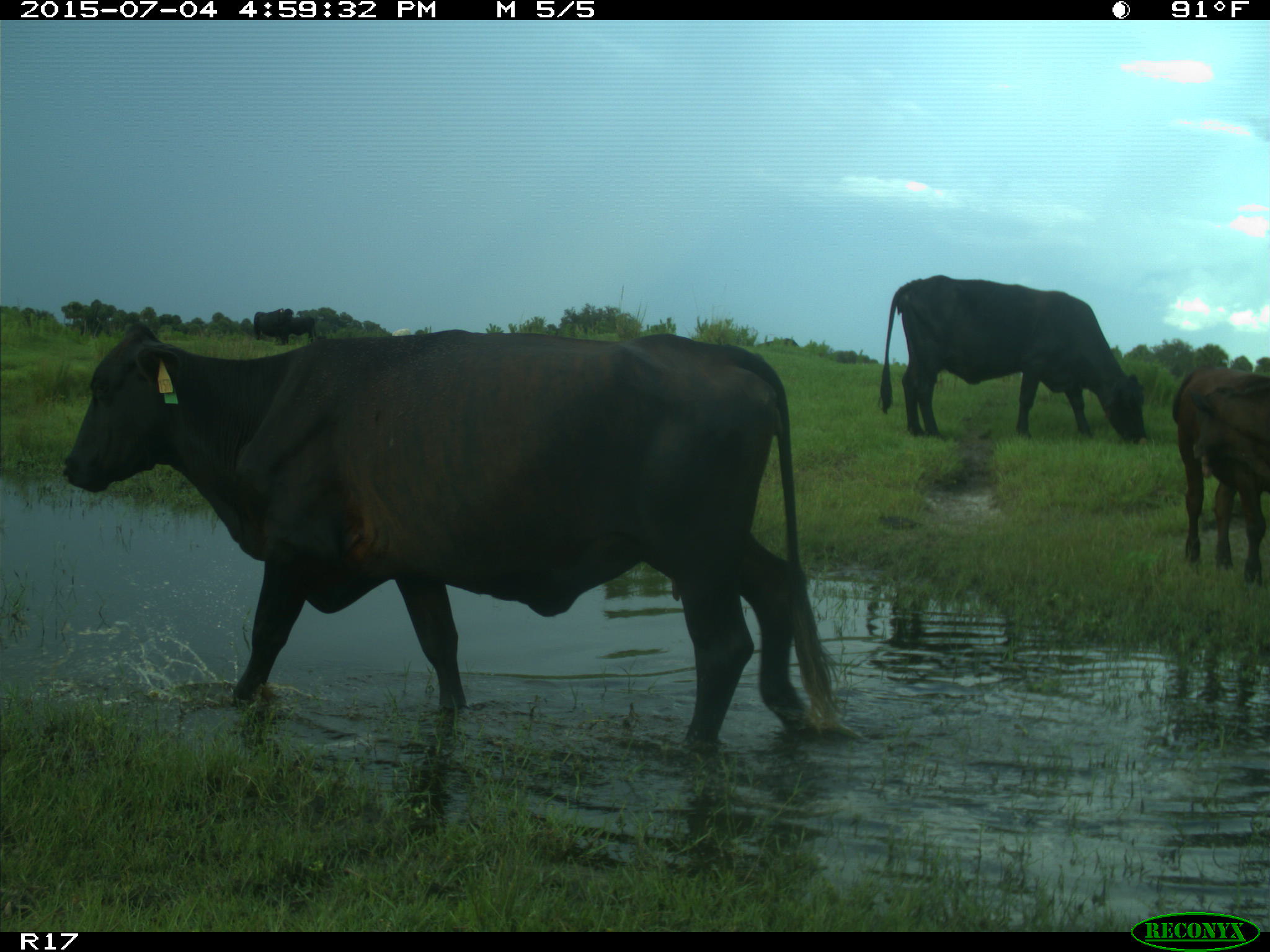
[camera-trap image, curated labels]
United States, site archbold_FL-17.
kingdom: Animalia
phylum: Chordata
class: Mammalia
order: Artiodactyla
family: Bovidae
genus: Bos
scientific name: Bos taurus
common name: domestic cow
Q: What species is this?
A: Bos taurus (domestic cow).